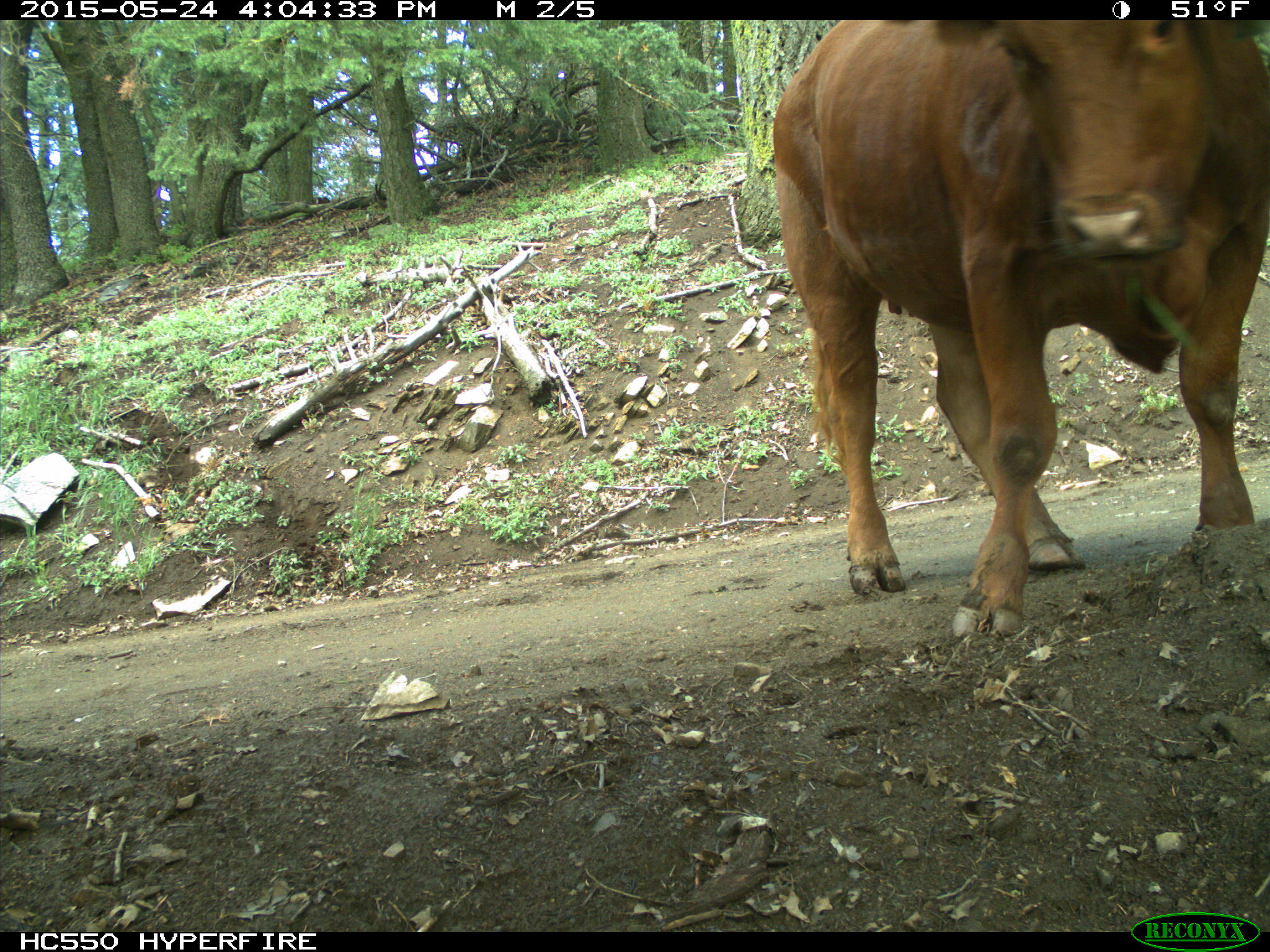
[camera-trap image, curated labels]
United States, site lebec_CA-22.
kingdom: Animalia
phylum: Chordata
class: Mammalia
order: Artiodactyla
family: Bovidae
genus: Bos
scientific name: Bos taurus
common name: domestic cow